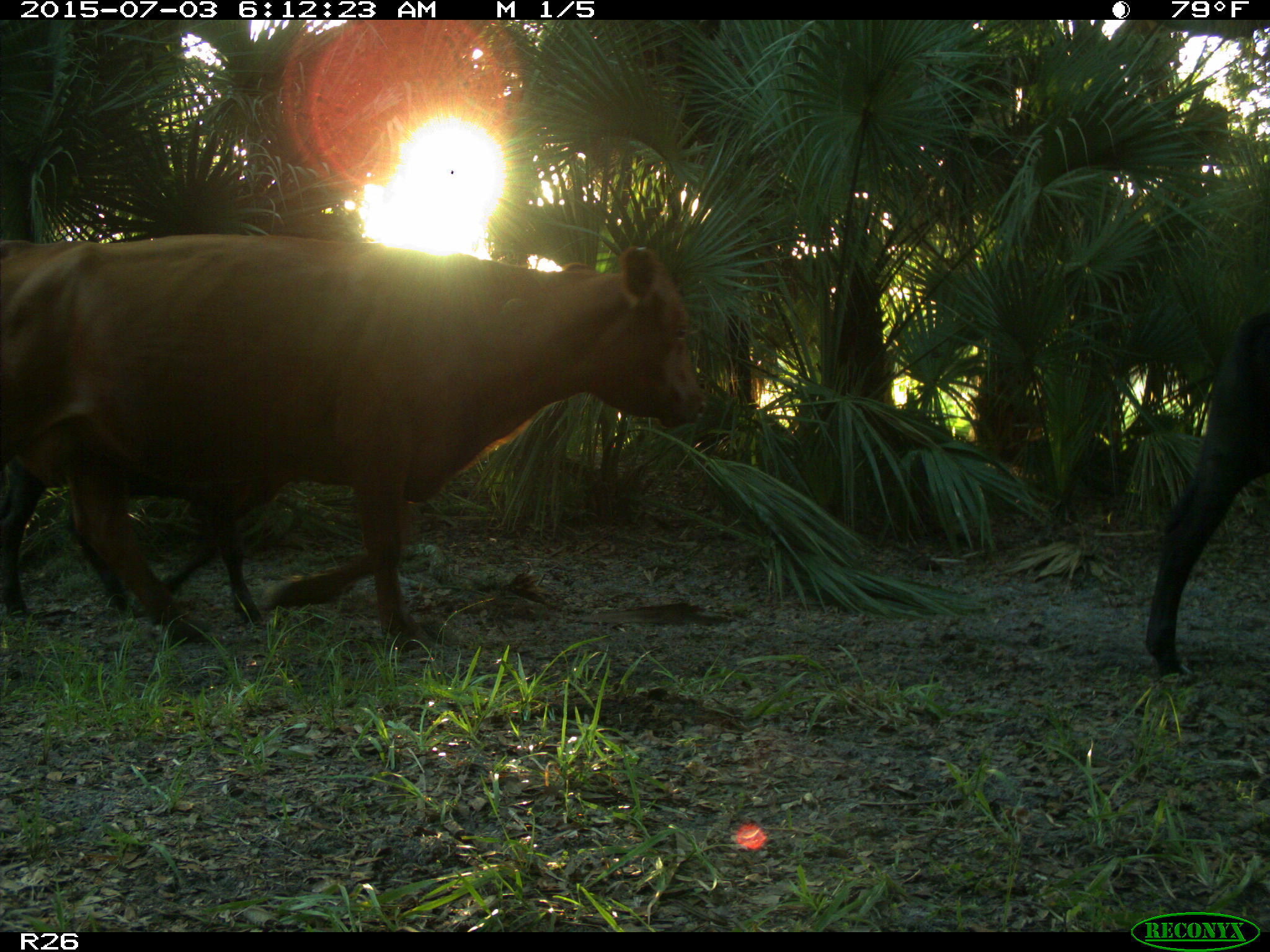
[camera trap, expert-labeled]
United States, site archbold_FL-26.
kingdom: Animalia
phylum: Chordata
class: Mammalia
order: Artiodactyla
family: Bovidae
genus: Bos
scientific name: Bos taurus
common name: domestic cow